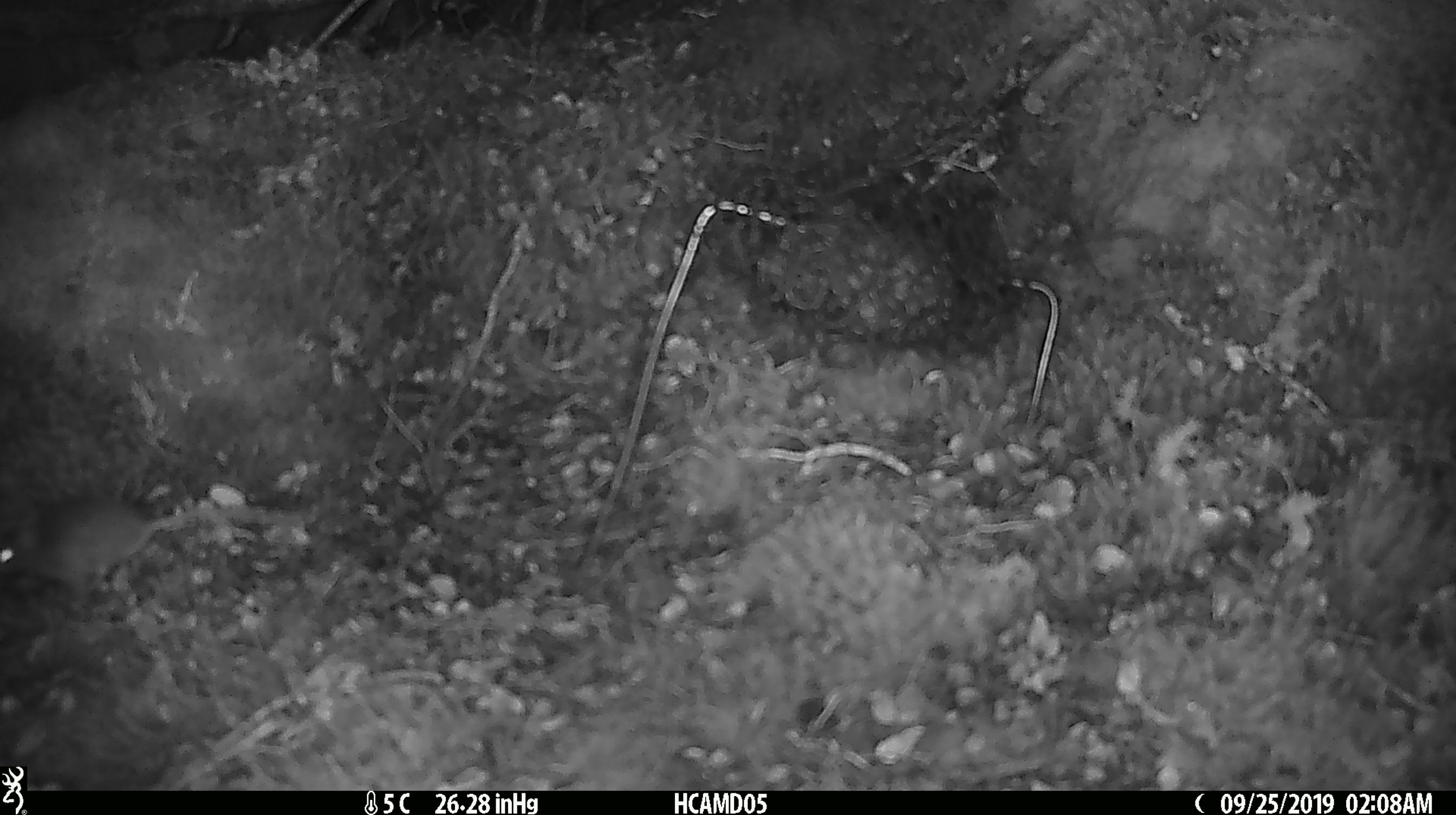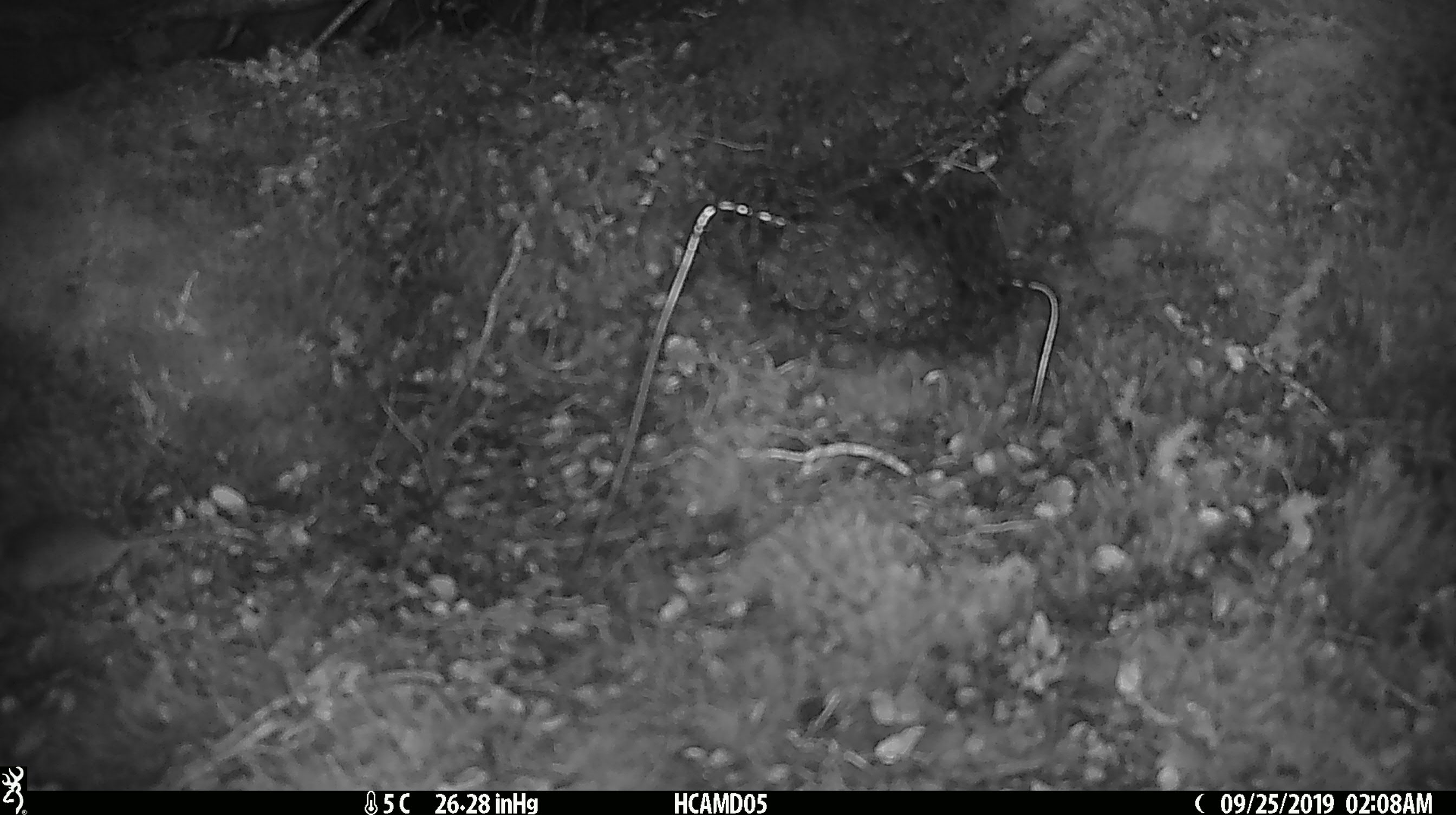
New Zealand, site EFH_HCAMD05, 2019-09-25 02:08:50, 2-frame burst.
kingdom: Animalia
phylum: Chordata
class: Mammalia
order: Rodentia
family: Muridae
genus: Mus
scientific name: Mus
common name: mouse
Mouse (Mus).